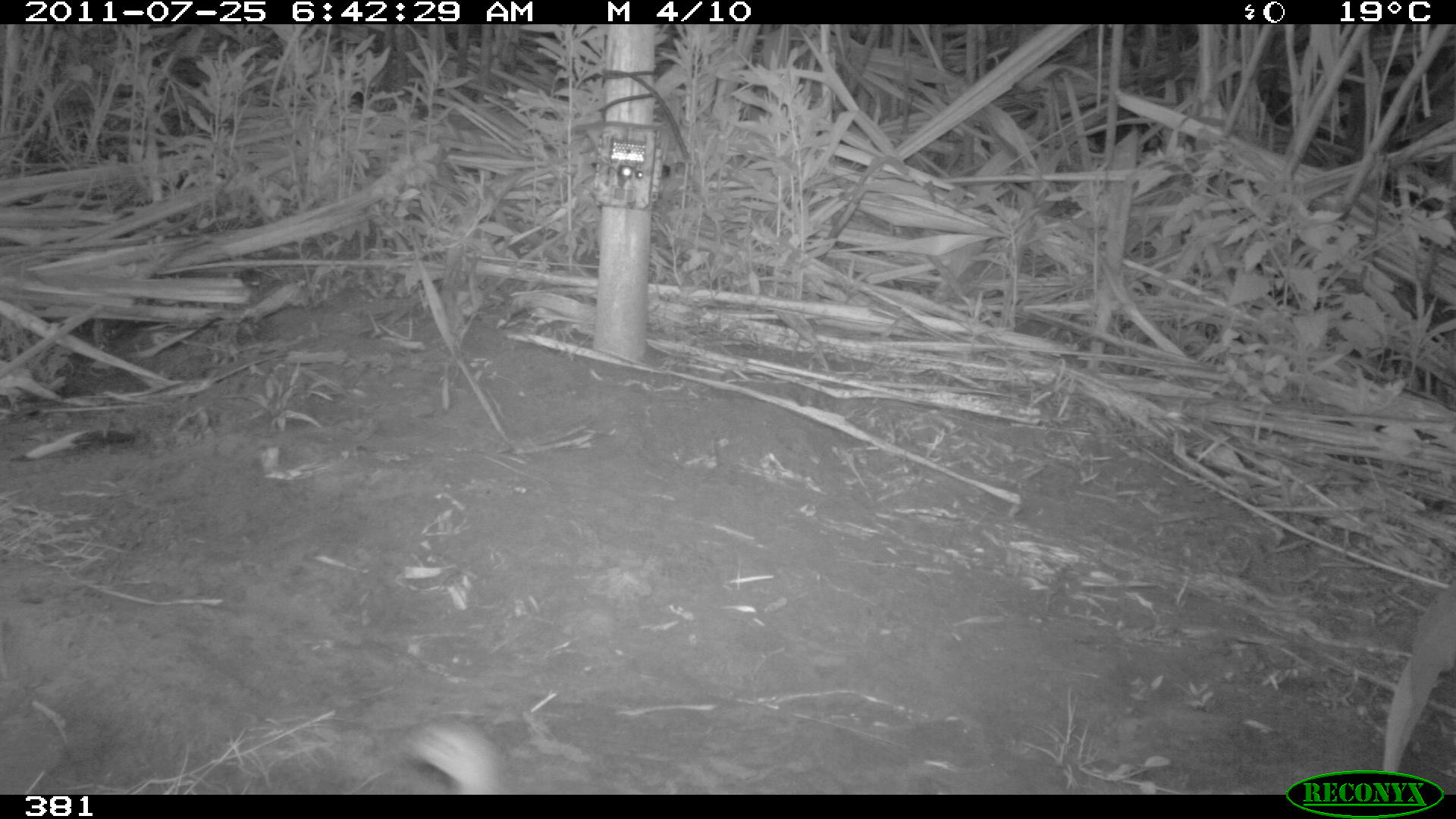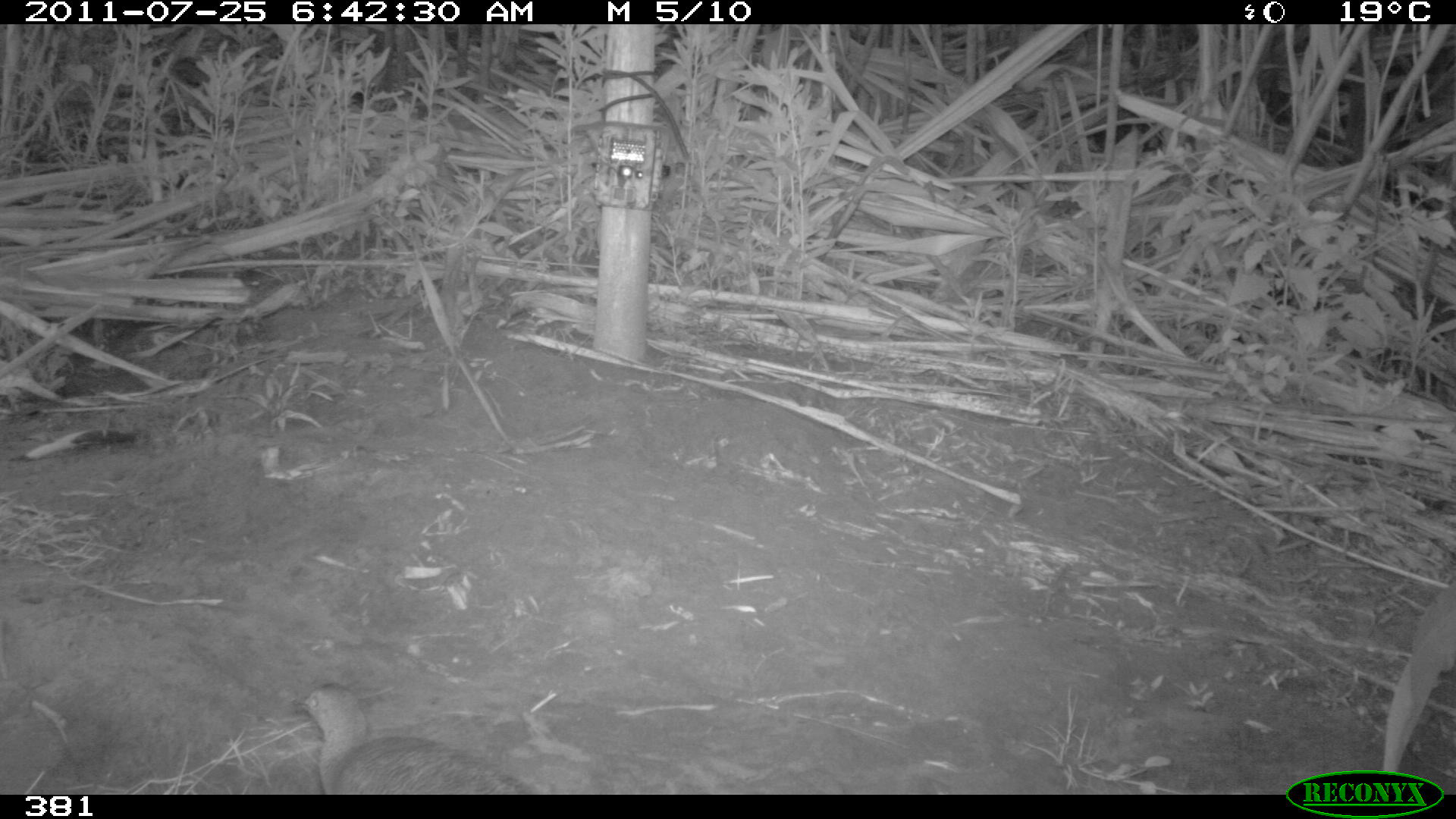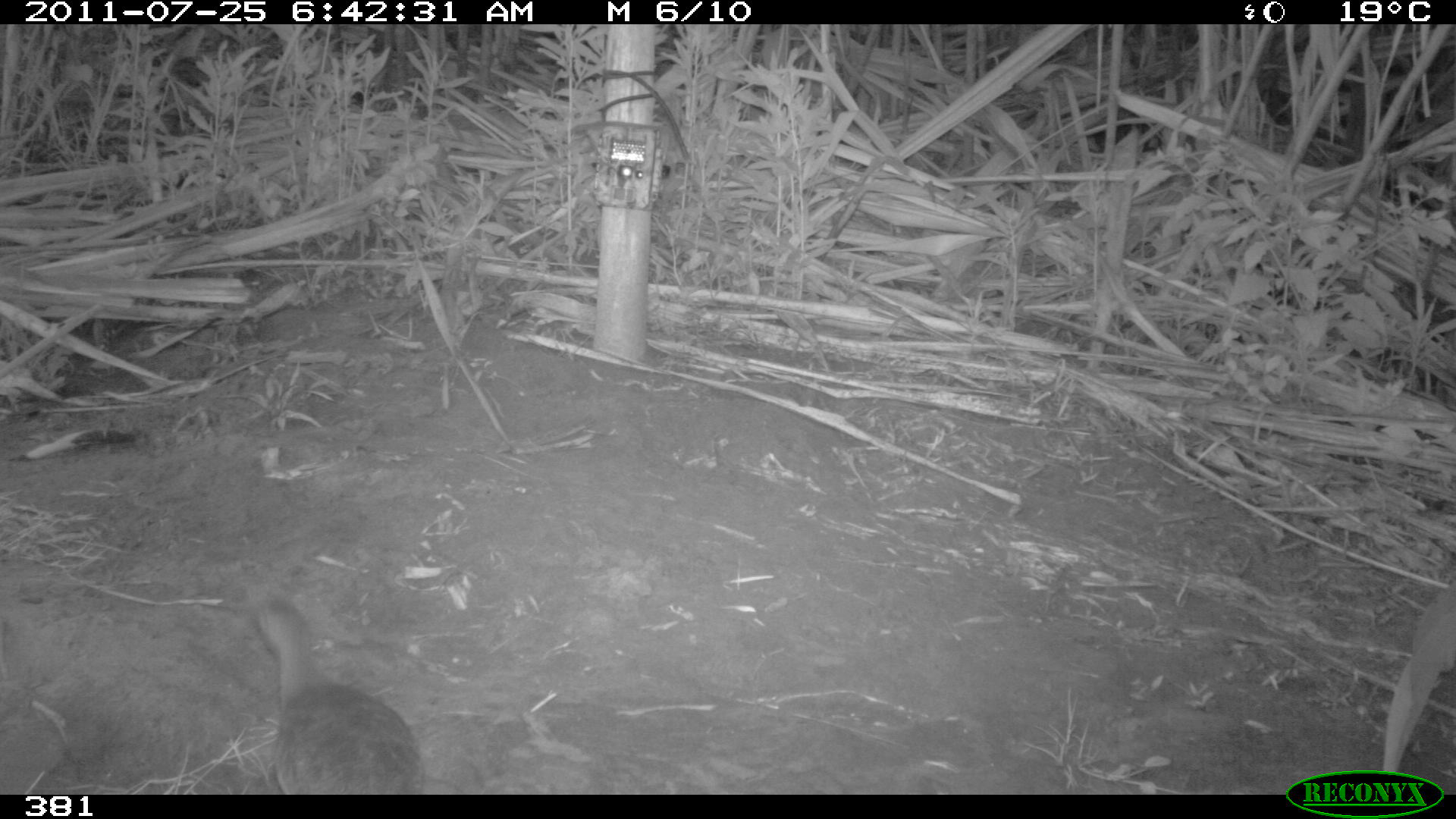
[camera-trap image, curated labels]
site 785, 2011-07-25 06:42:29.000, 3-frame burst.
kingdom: Animalia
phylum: Chordata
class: Aves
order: Galliformes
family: Phasianidae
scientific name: Phasianidae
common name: quails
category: quail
Quail (quails) (Phasianidae).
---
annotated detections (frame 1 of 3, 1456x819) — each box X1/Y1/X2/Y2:
quail: 348/715/529/793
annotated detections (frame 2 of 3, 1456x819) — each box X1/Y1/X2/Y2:
quail: 291/680/553/794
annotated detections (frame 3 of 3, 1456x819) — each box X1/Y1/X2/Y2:
quail: 250/595/425/793